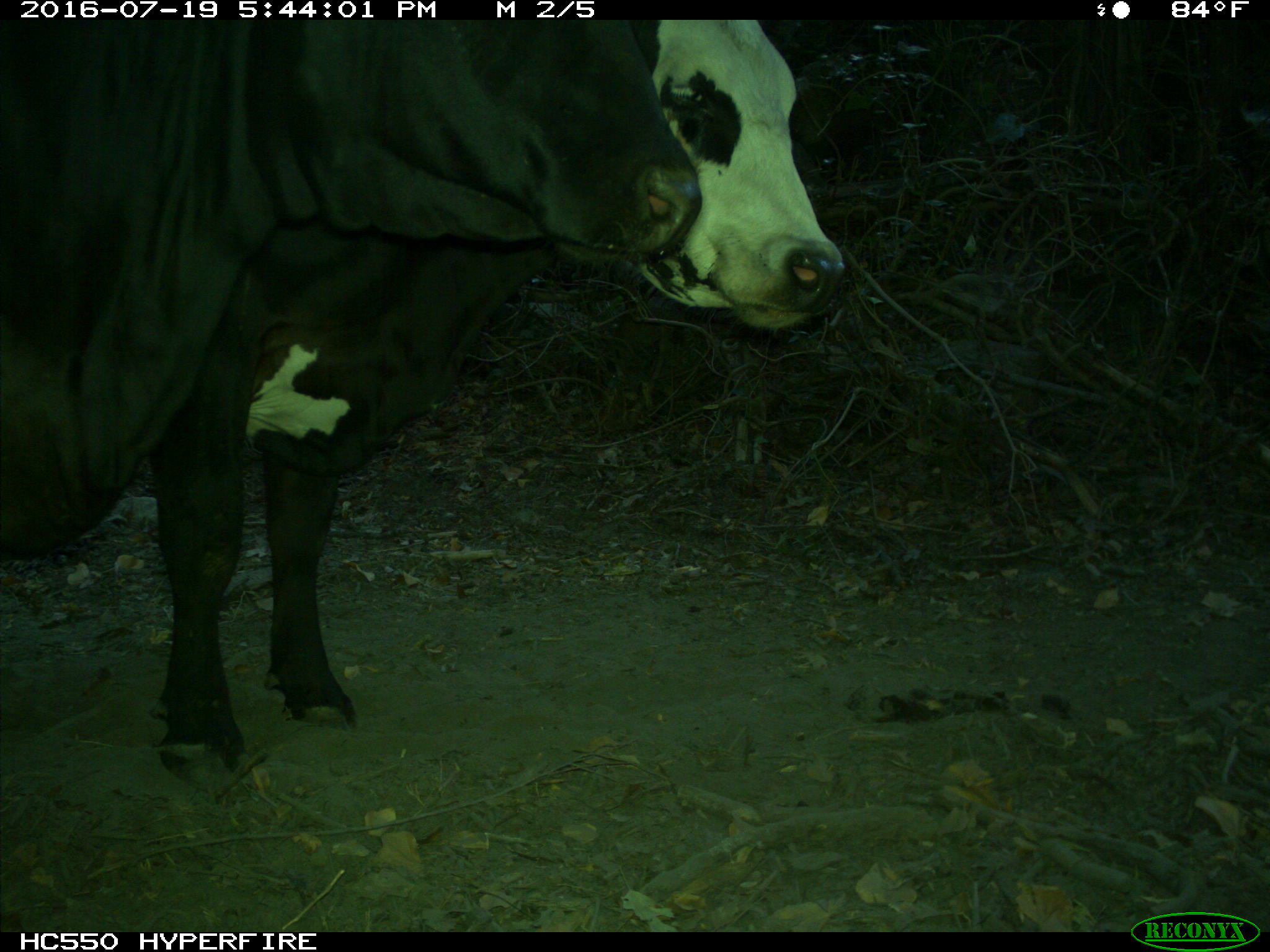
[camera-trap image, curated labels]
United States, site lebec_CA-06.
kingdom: Animalia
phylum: Chordata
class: Mammalia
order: Artiodactyla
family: Bovidae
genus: Bos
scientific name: Bos taurus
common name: domestic cow